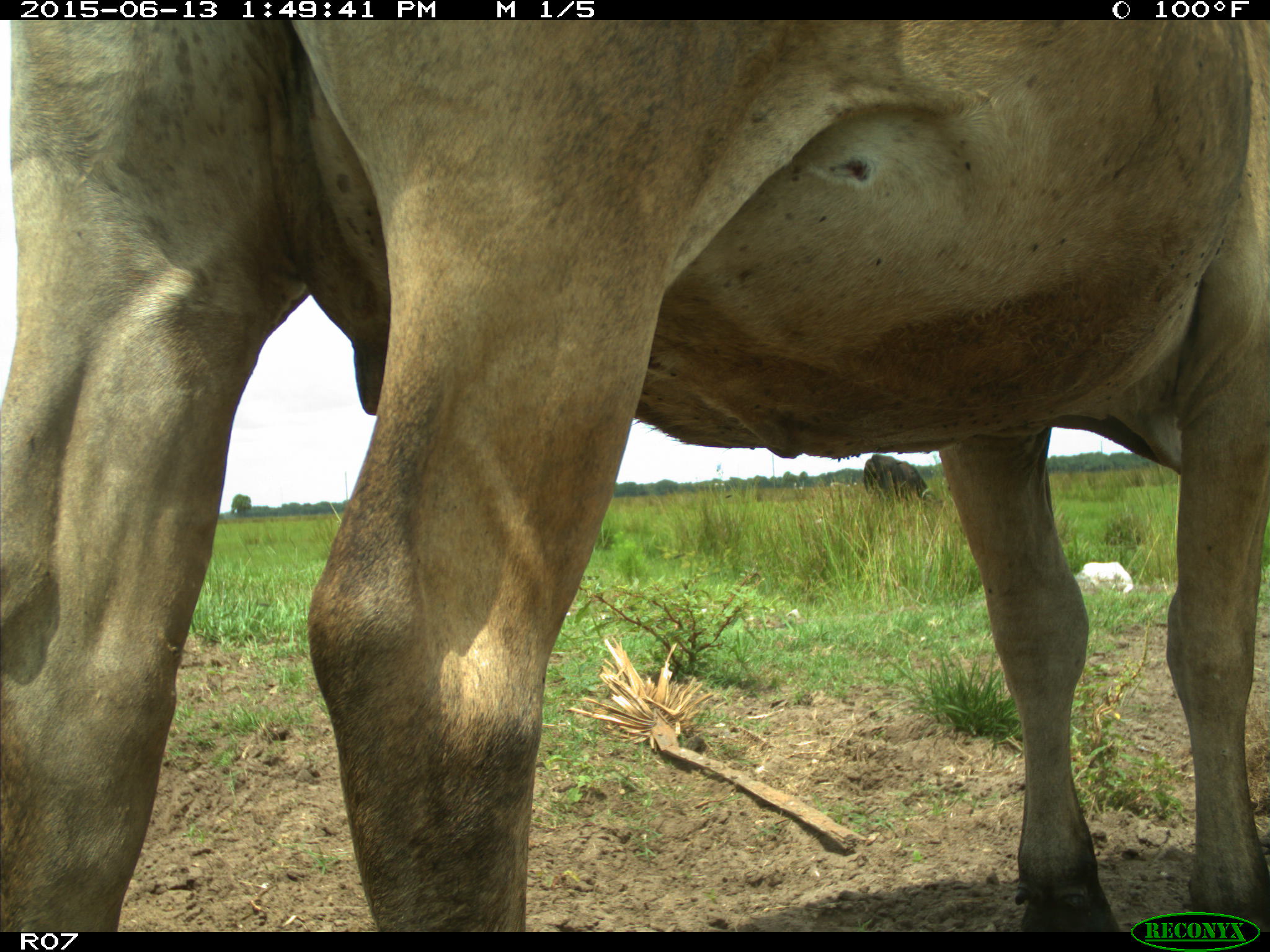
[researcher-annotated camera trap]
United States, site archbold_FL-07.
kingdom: Animalia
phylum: Chordata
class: Mammalia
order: Artiodactyla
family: Bovidae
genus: Bos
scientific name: Bos taurus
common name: domestic cow